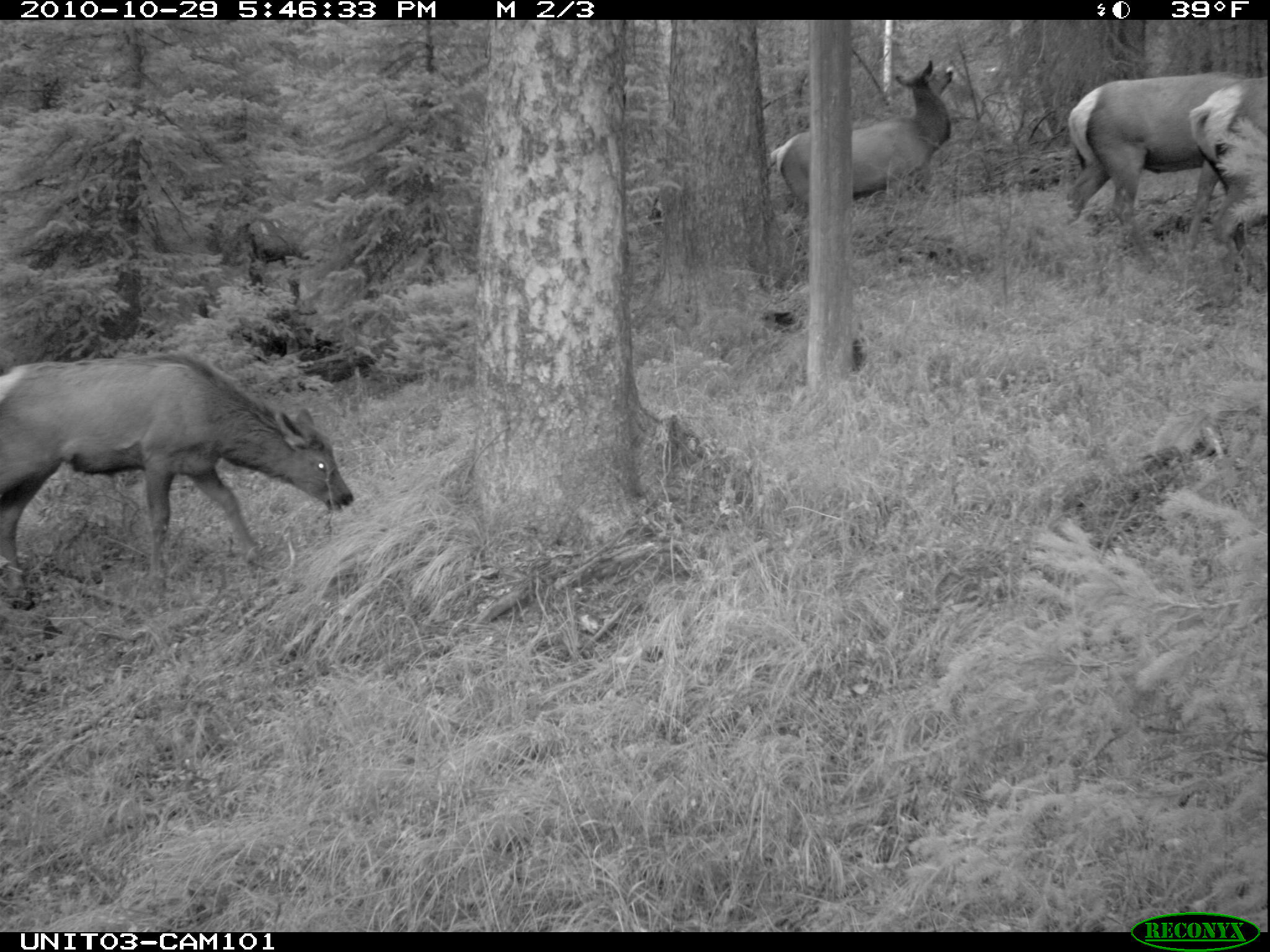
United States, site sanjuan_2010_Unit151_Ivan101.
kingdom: Animalia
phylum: Chordata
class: Mammalia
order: Artiodactyla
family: Cervidae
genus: Cervus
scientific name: Cervus elaphus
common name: red deer